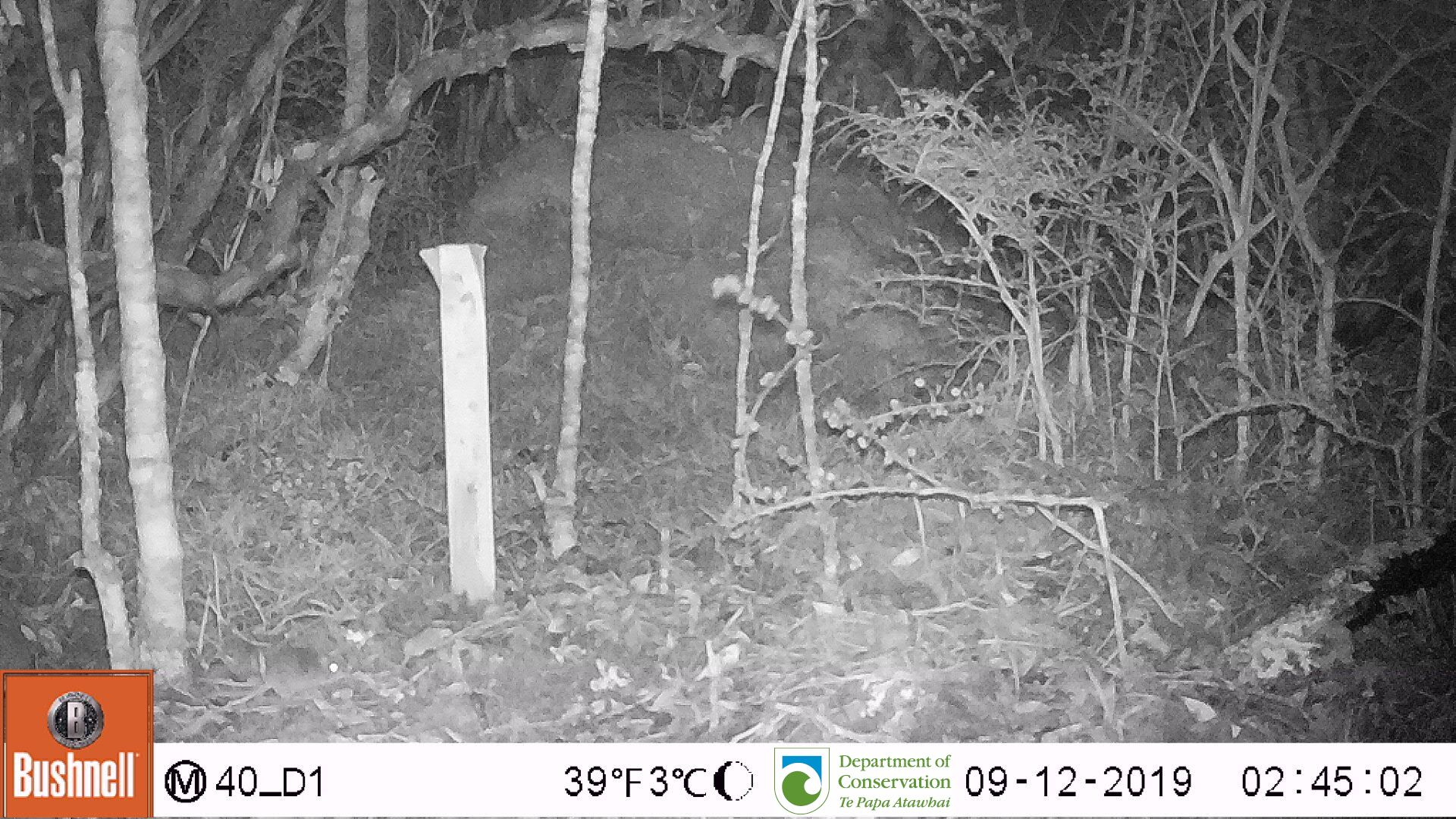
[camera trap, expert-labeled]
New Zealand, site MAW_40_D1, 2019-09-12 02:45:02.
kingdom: Animalia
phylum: Chordata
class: Mammalia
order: Rodentia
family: Muridae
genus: Mus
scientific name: Mus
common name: mouse